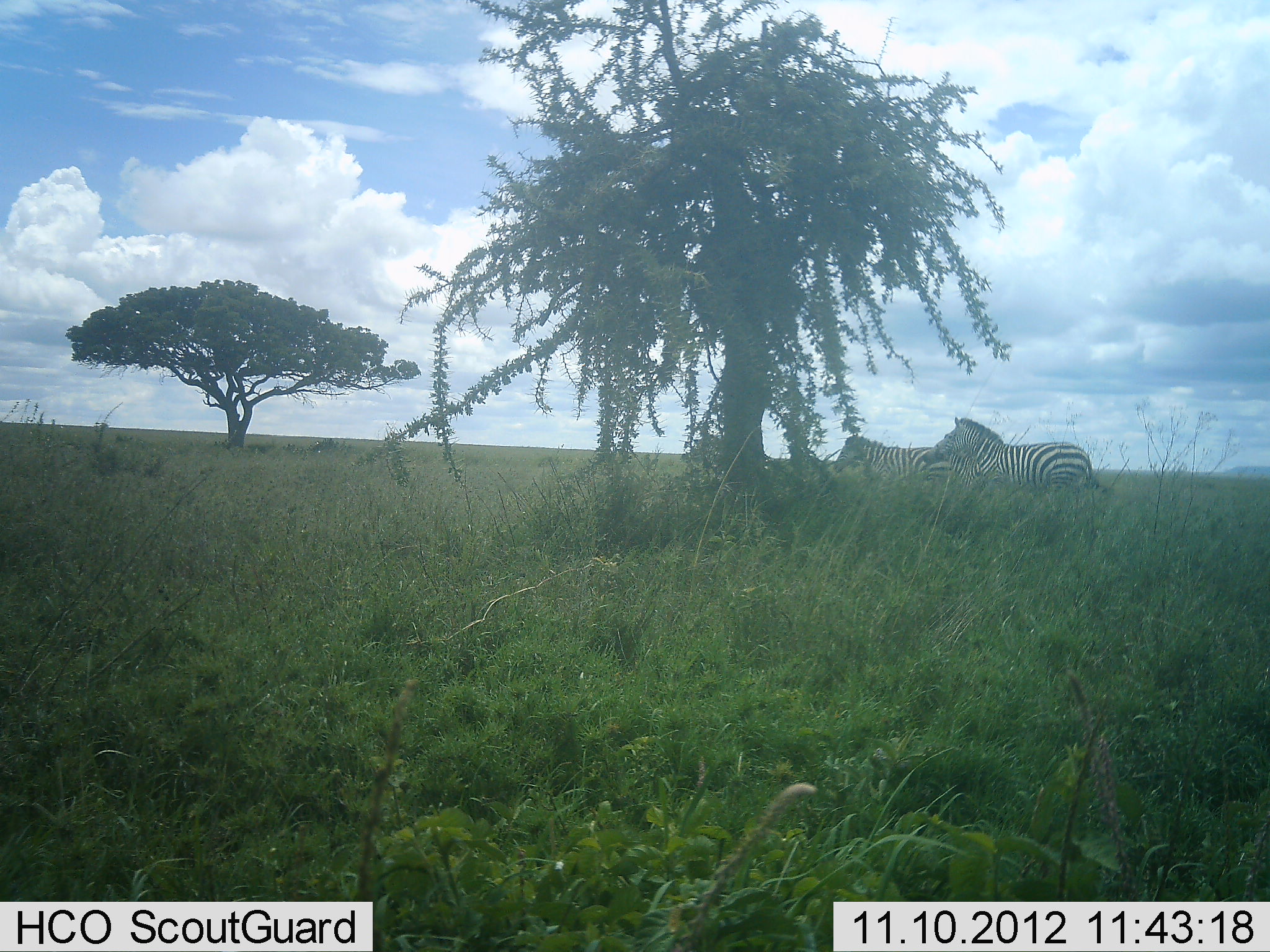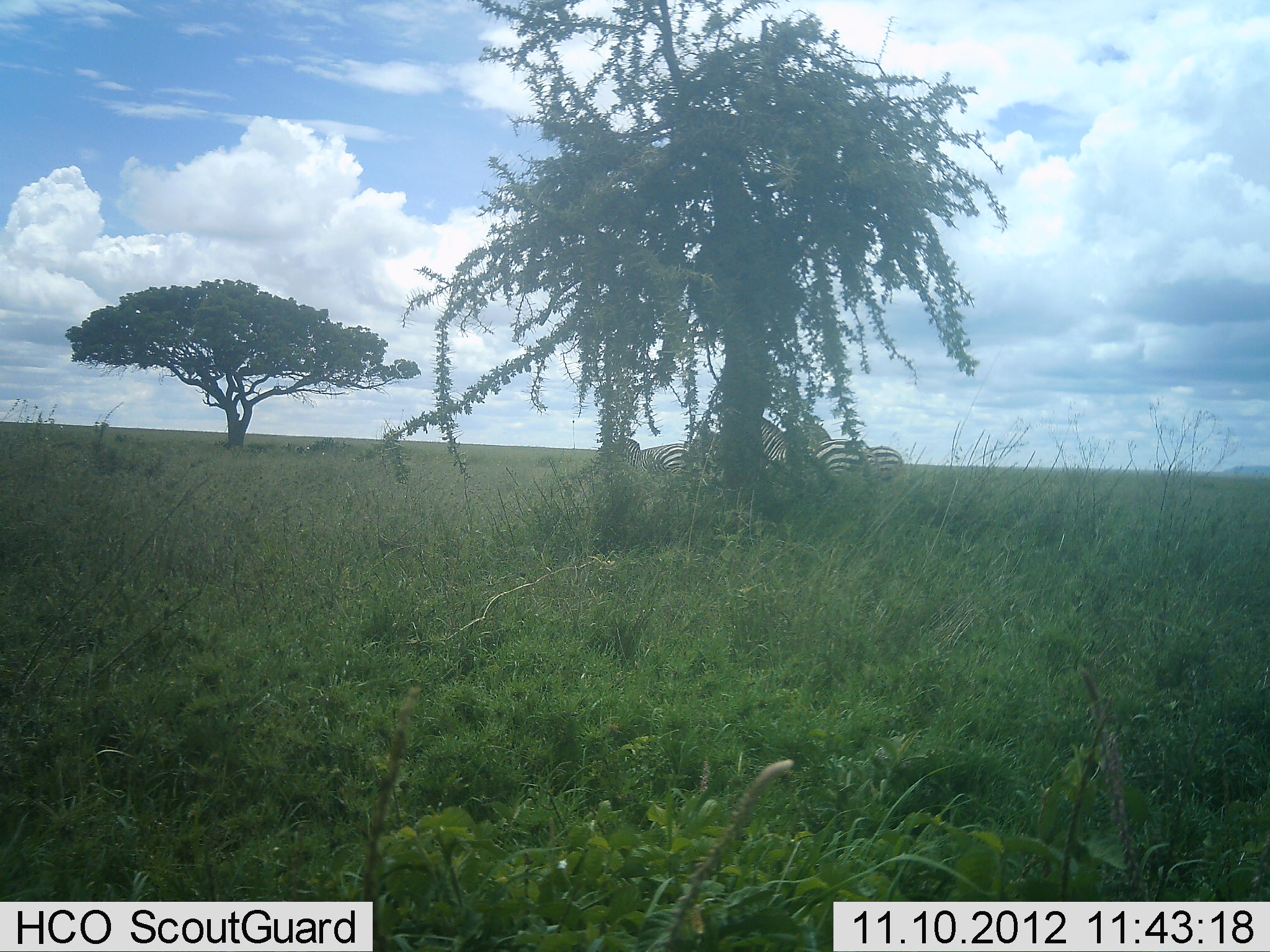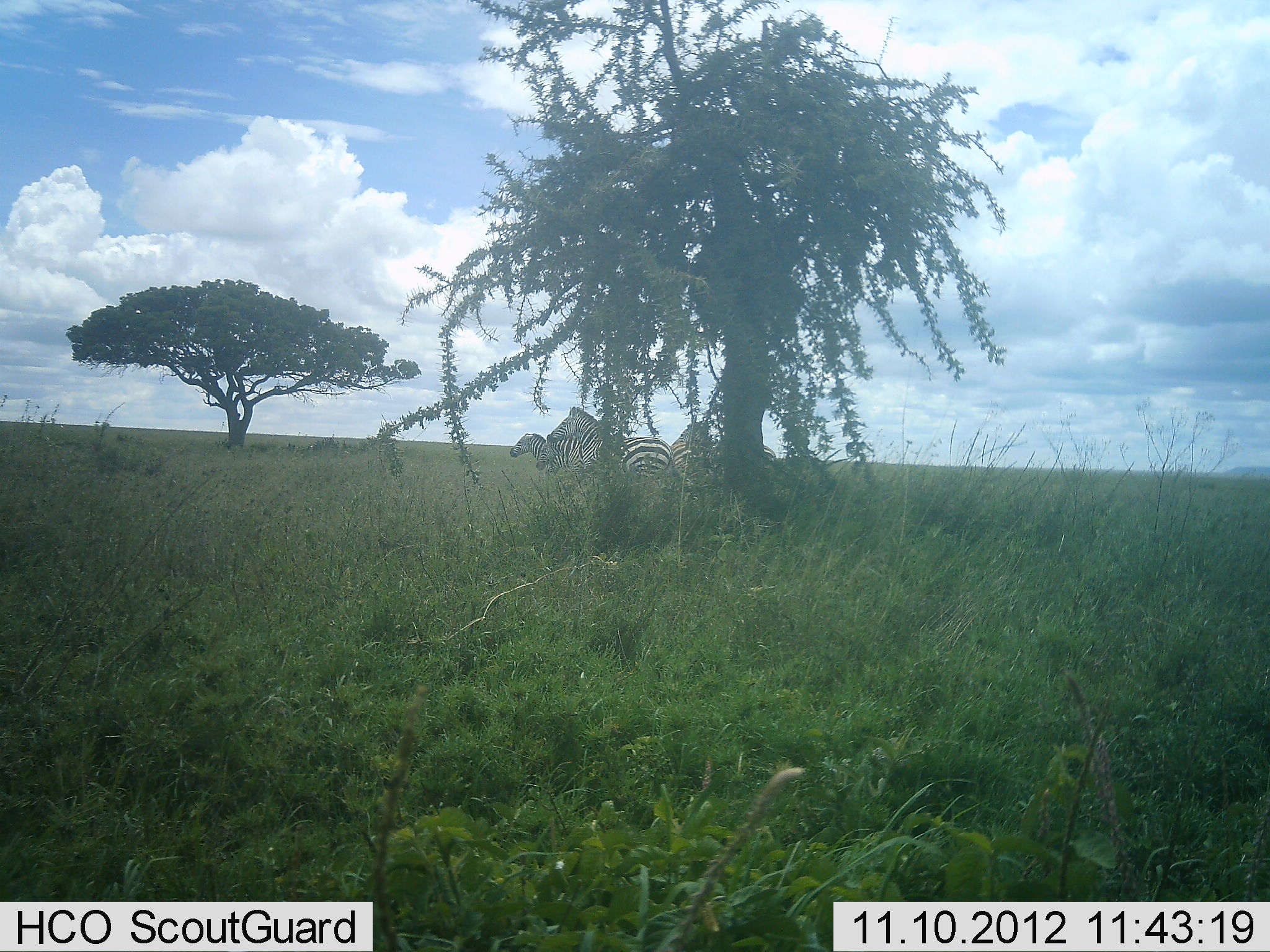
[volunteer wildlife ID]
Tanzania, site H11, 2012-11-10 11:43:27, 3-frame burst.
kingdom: Animalia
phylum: Chordata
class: Mammalia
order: Perissodactyla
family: Equidae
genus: Equus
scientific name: Equus quagga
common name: plains zebra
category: zebra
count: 3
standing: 0%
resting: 0%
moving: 100%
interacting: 0%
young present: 10%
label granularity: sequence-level